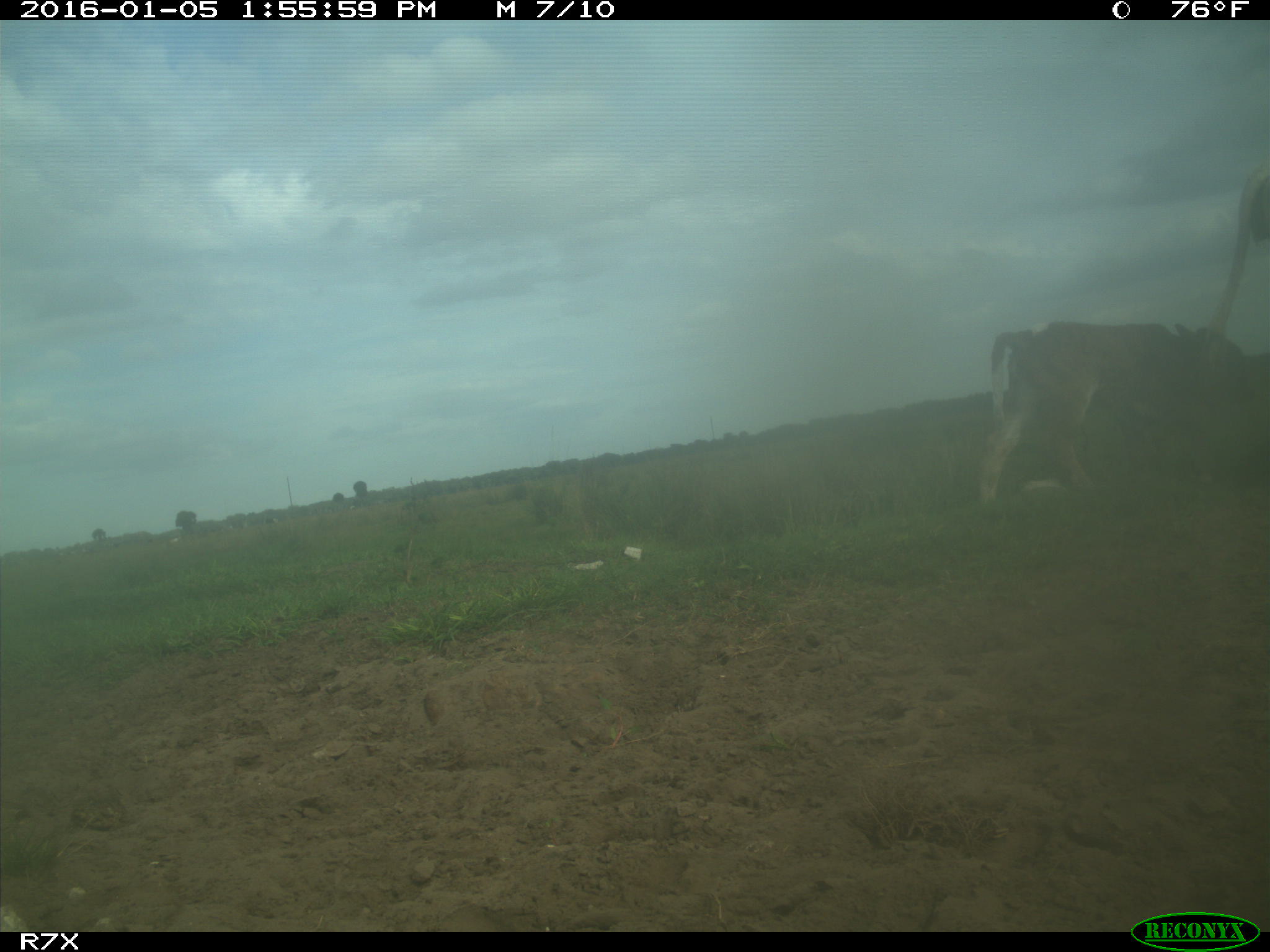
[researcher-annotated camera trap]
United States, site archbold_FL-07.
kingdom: Animalia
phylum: Chordata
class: Mammalia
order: Artiodactyla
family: Bovidae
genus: Bos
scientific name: Bos taurus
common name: domestic cow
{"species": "Bos taurus (domestic cow)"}